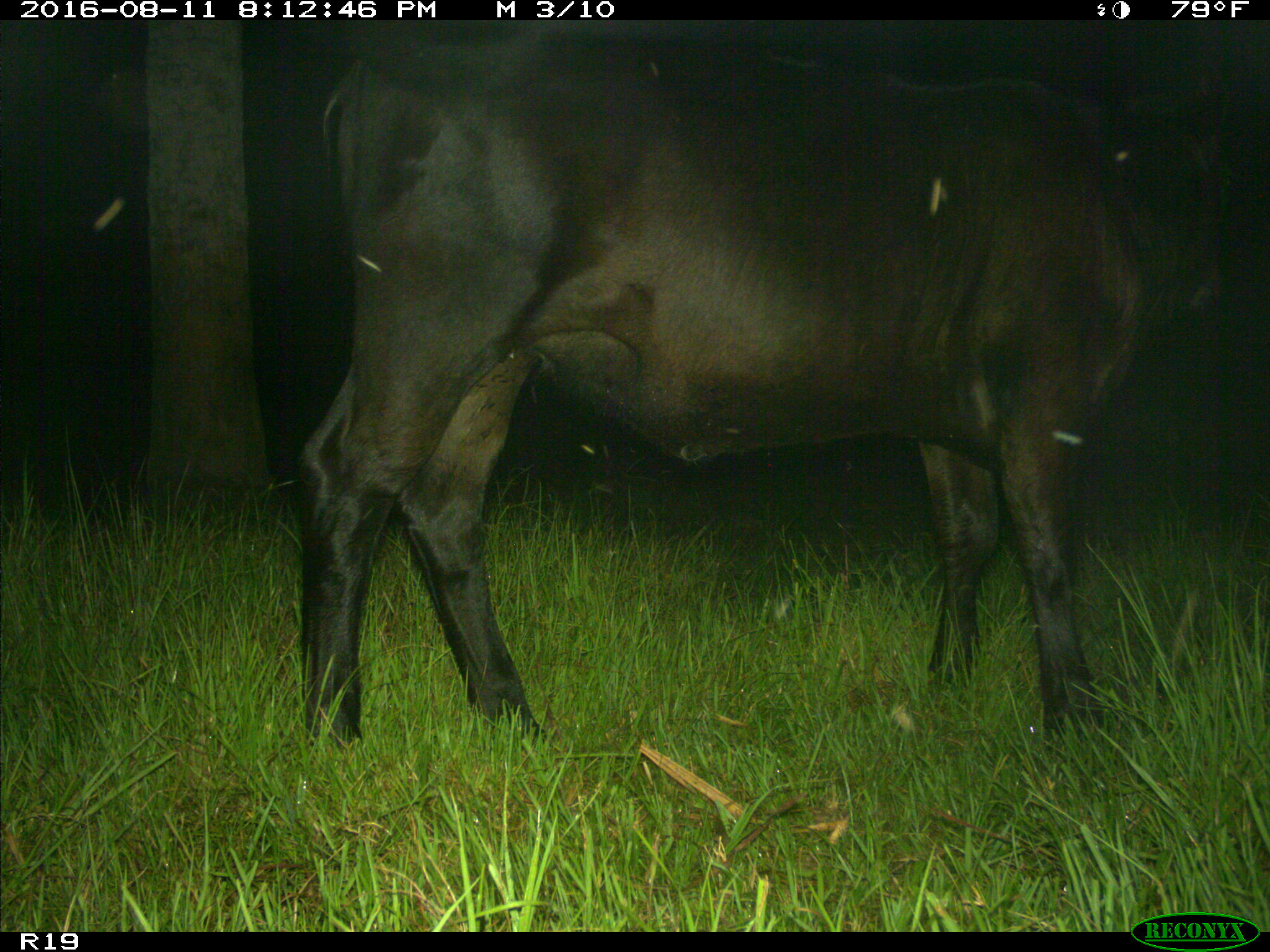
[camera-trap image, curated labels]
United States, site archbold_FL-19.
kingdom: Animalia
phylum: Chordata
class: Mammalia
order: Artiodactyla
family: Bovidae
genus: Bos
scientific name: Bos taurus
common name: domestic cow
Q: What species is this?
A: Bos taurus (domestic cow).